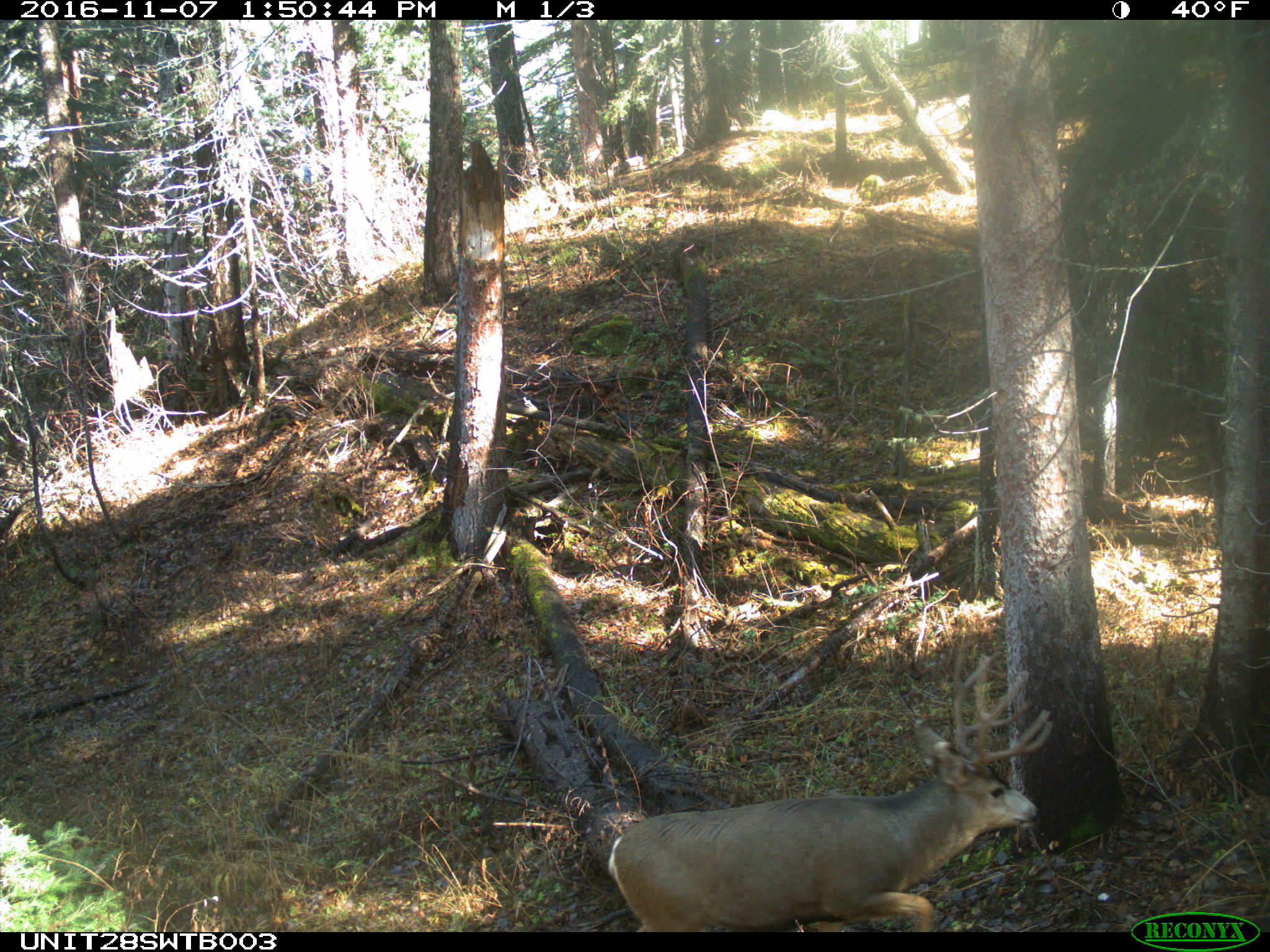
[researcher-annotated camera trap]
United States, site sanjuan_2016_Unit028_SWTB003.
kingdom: Animalia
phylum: Chordata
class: Mammalia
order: Artiodactyla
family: Cervidae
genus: Odocoileus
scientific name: Odocoileus hemionus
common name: mule deer